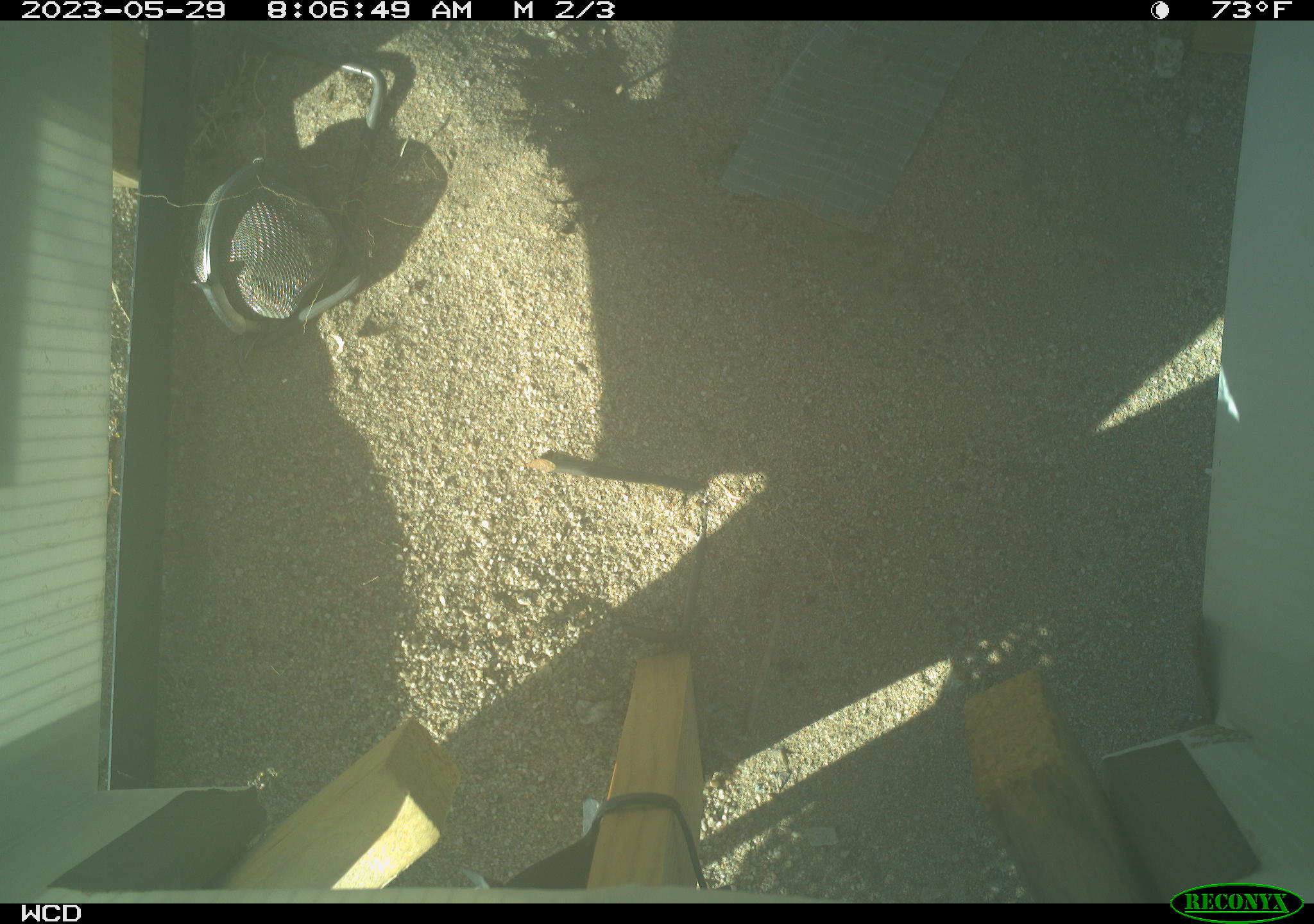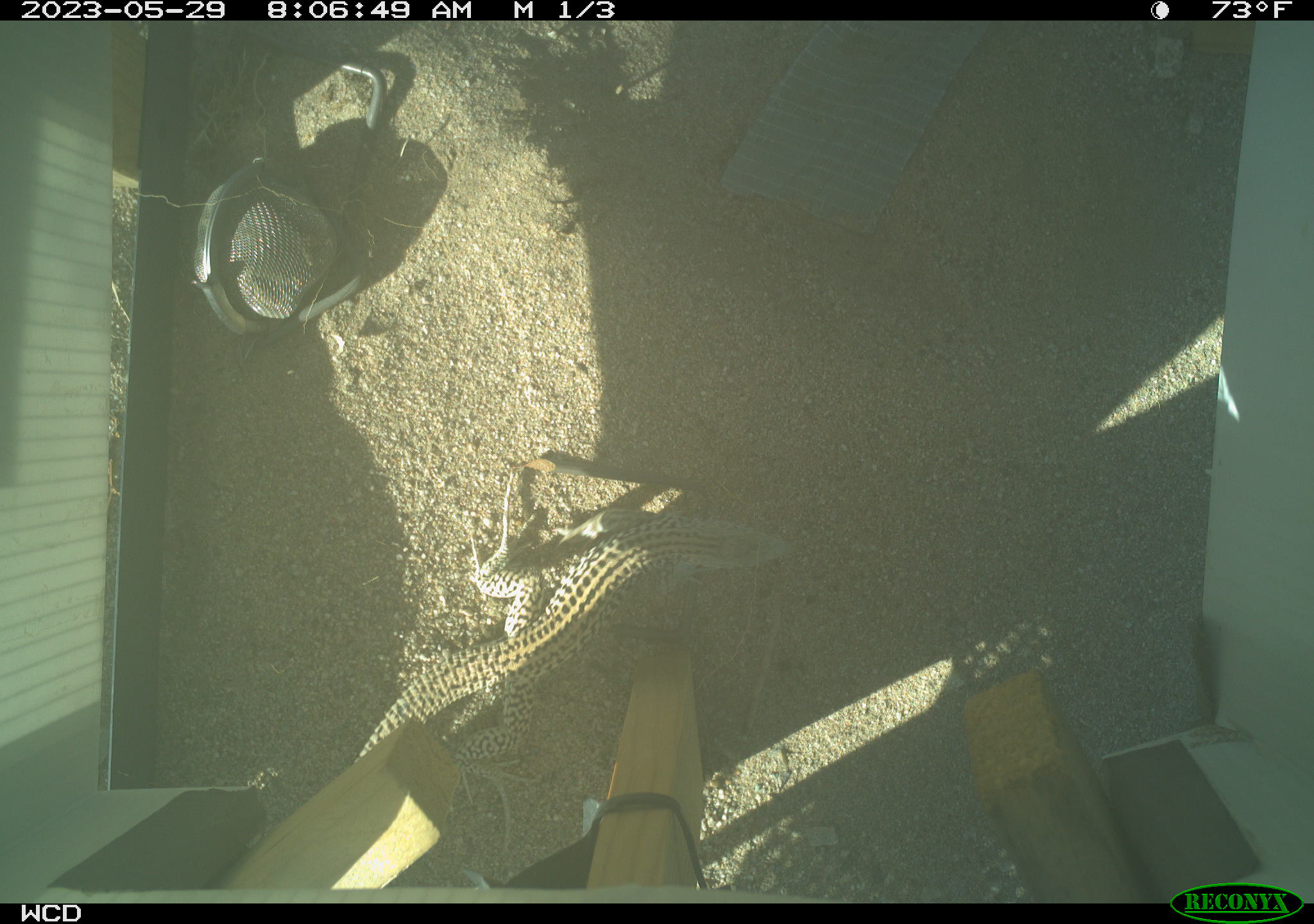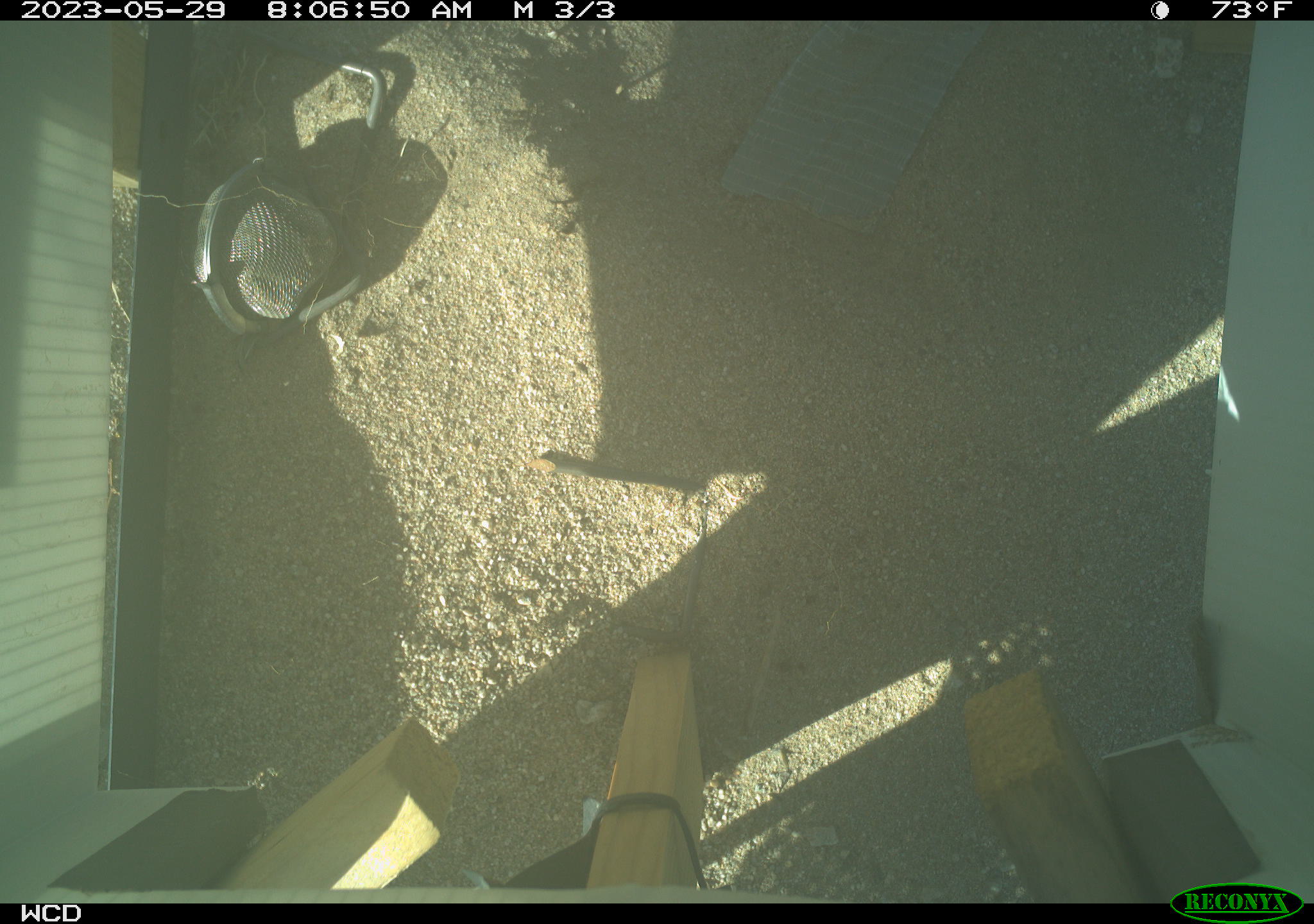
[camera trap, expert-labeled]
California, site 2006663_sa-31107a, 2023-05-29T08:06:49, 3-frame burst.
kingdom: Animalia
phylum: Chordata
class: Reptilia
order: Squamata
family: Teiidae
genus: Aspidoscelis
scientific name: Aspidoscelis tigris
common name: western whiptail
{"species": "western whiptail (Aspidoscelis tigris)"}